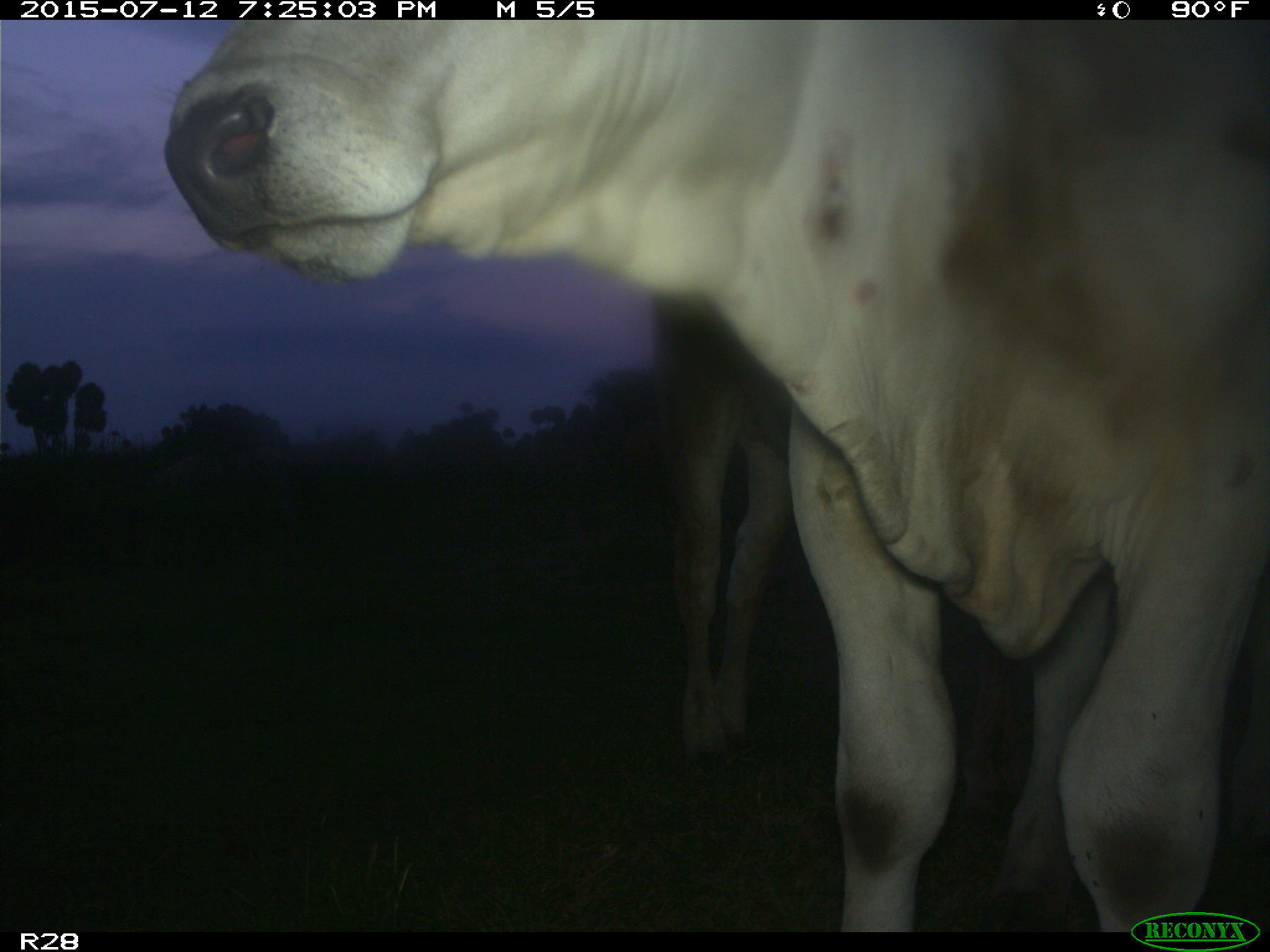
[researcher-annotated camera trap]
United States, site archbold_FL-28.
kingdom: Animalia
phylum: Chordata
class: Mammalia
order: Artiodactyla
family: Bovidae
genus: Bos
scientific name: Bos taurus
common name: domestic cow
Bos taurus (domestic cow).